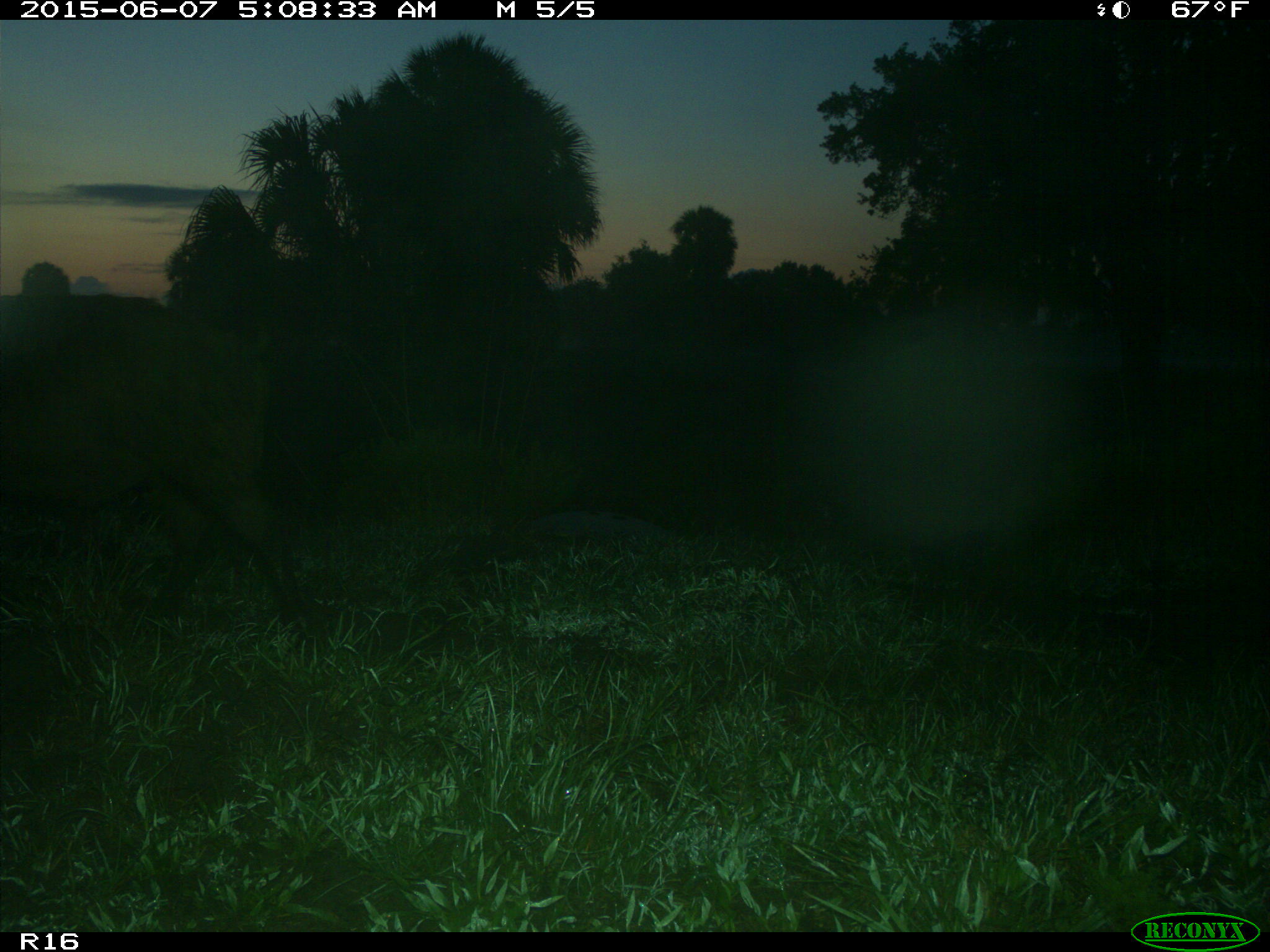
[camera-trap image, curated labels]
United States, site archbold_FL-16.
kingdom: Animalia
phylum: Chordata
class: Mammalia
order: Artiodactyla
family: Suidae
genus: Sus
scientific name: Sus scrofa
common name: wild boar